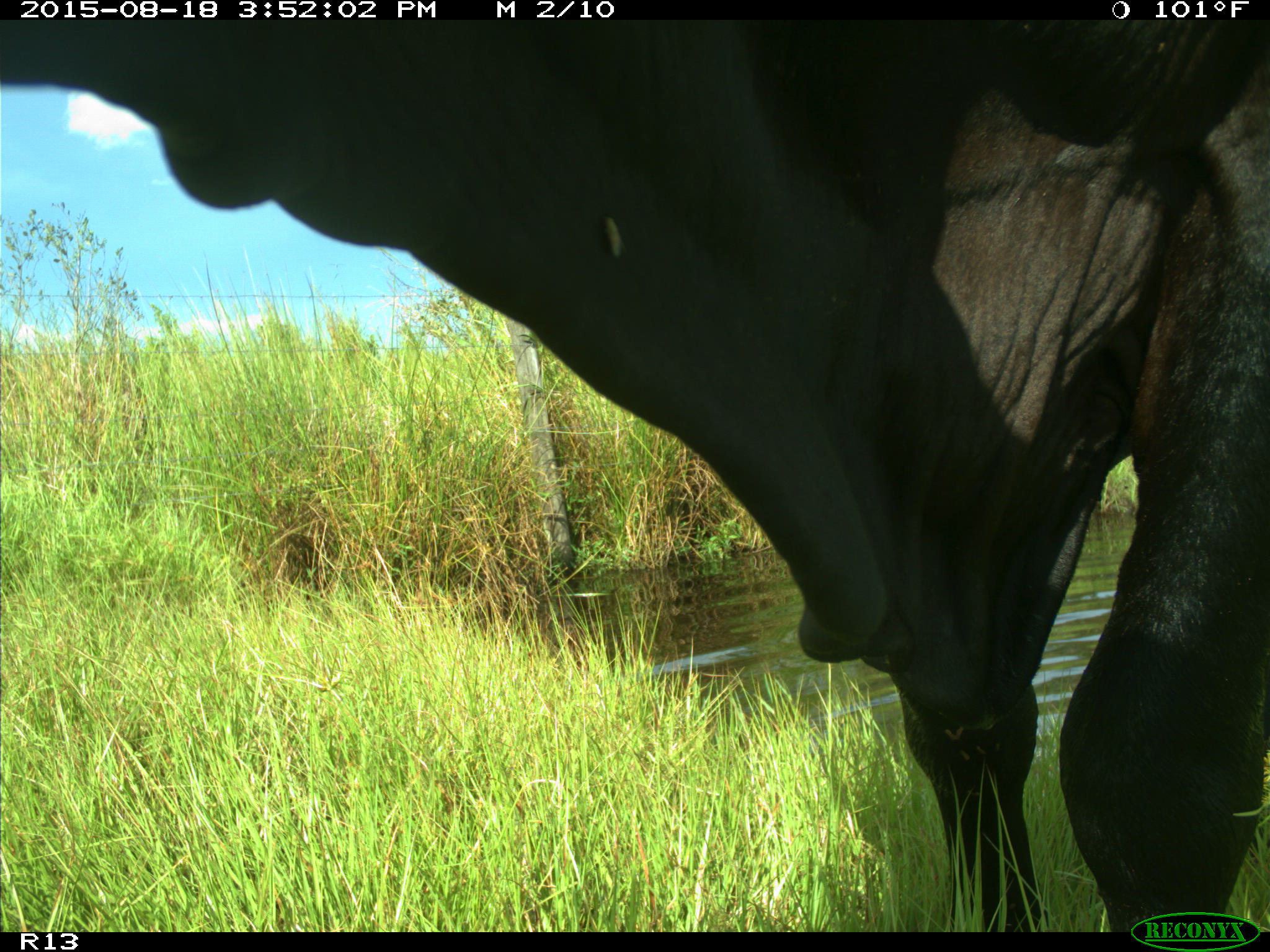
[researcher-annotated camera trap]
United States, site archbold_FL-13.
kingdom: Animalia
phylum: Chordata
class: Mammalia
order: Artiodactyla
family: Bovidae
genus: Bos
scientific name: Bos taurus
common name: domestic cow